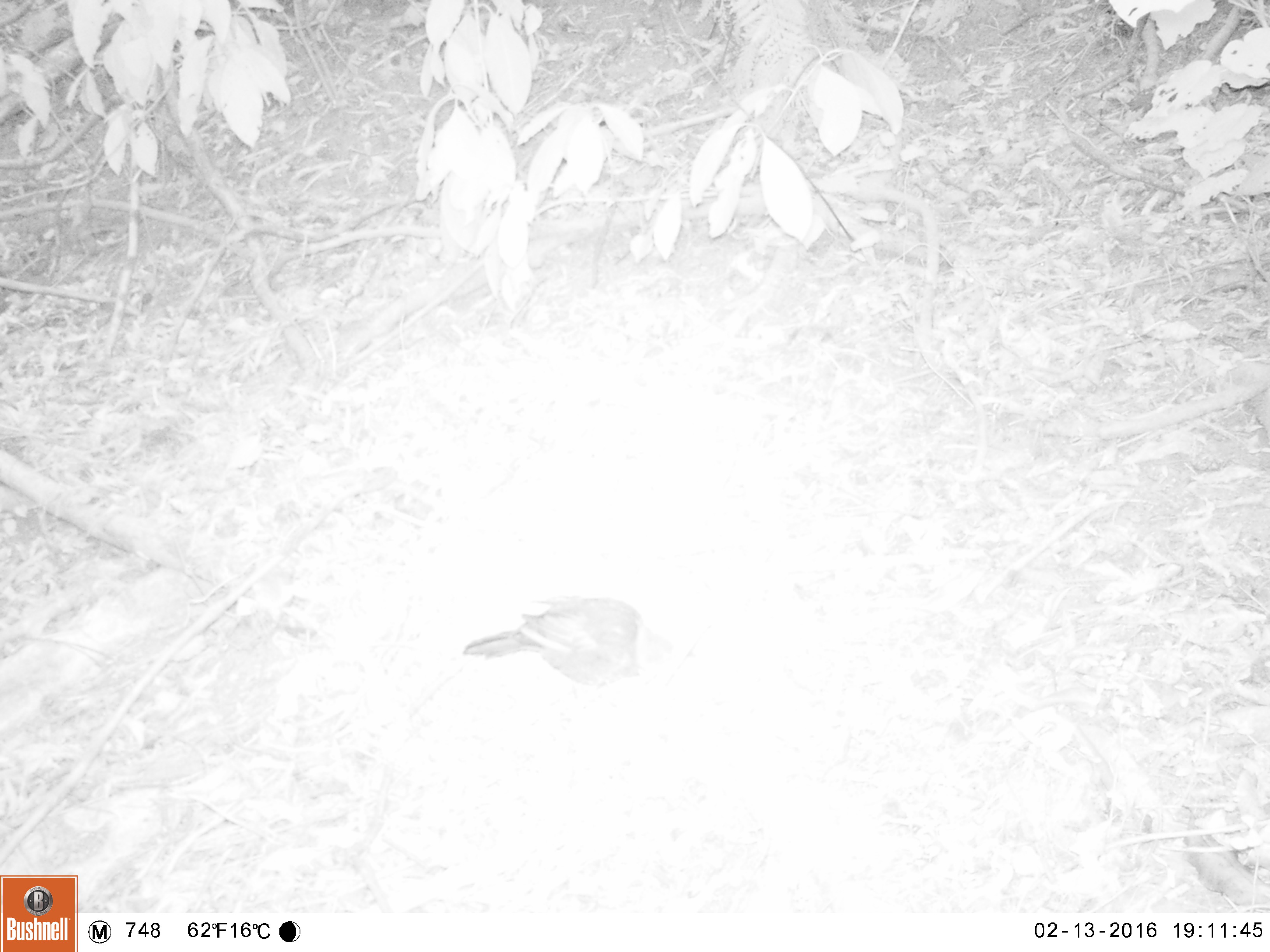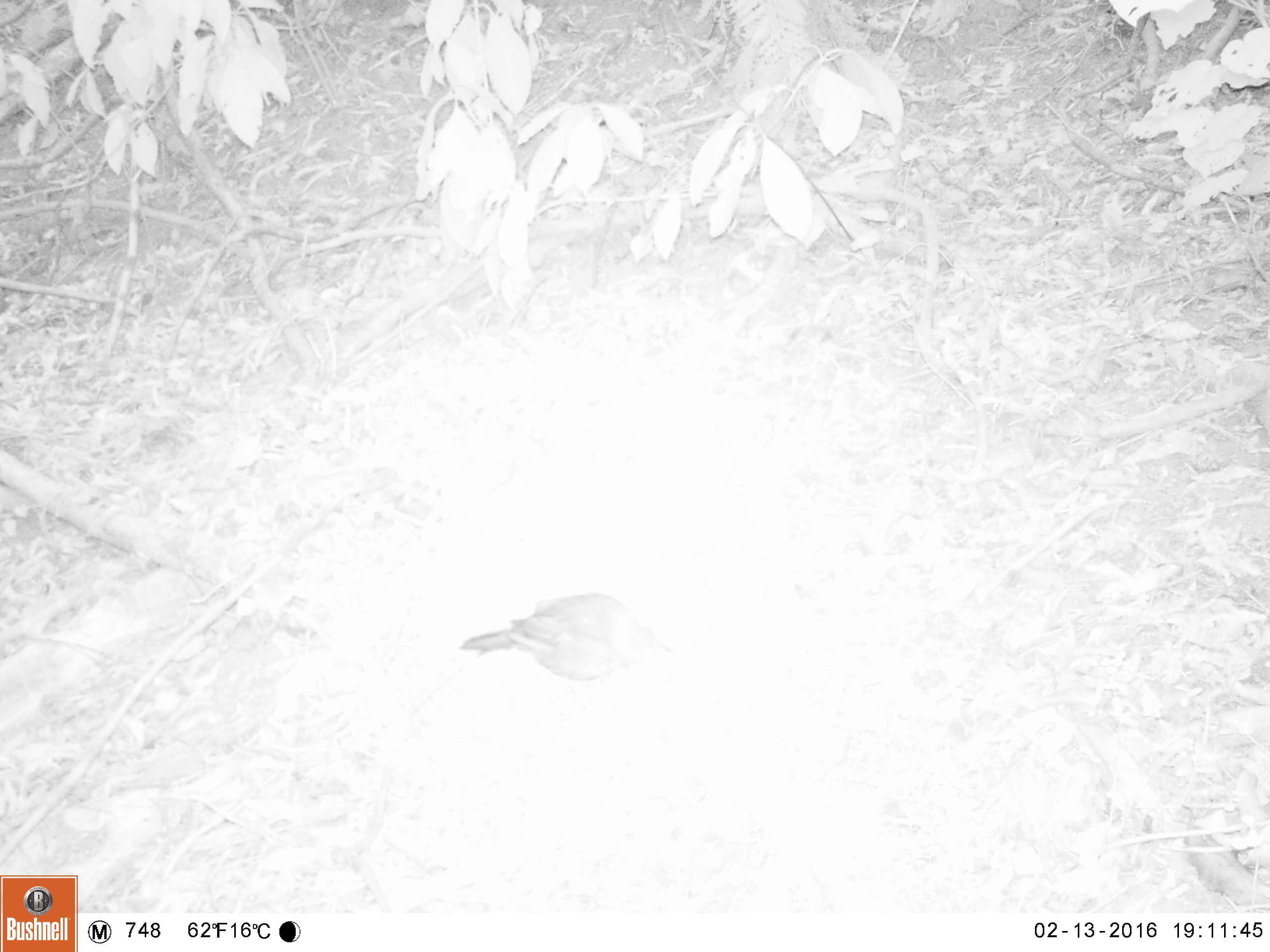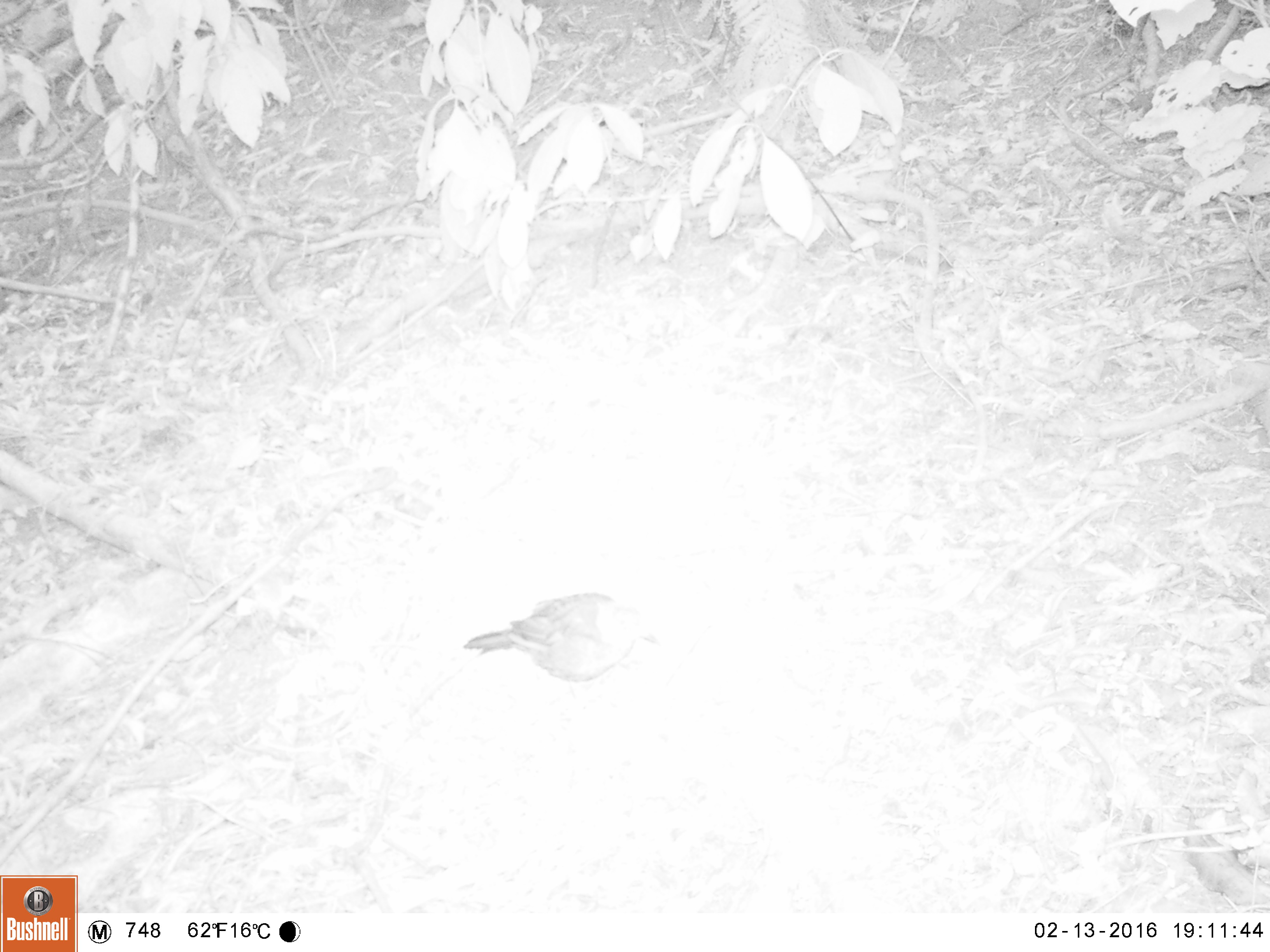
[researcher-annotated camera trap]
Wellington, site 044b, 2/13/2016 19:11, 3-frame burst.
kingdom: Animalia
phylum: Chordata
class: Aves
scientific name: Aves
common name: bird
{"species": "bird (Aves)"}